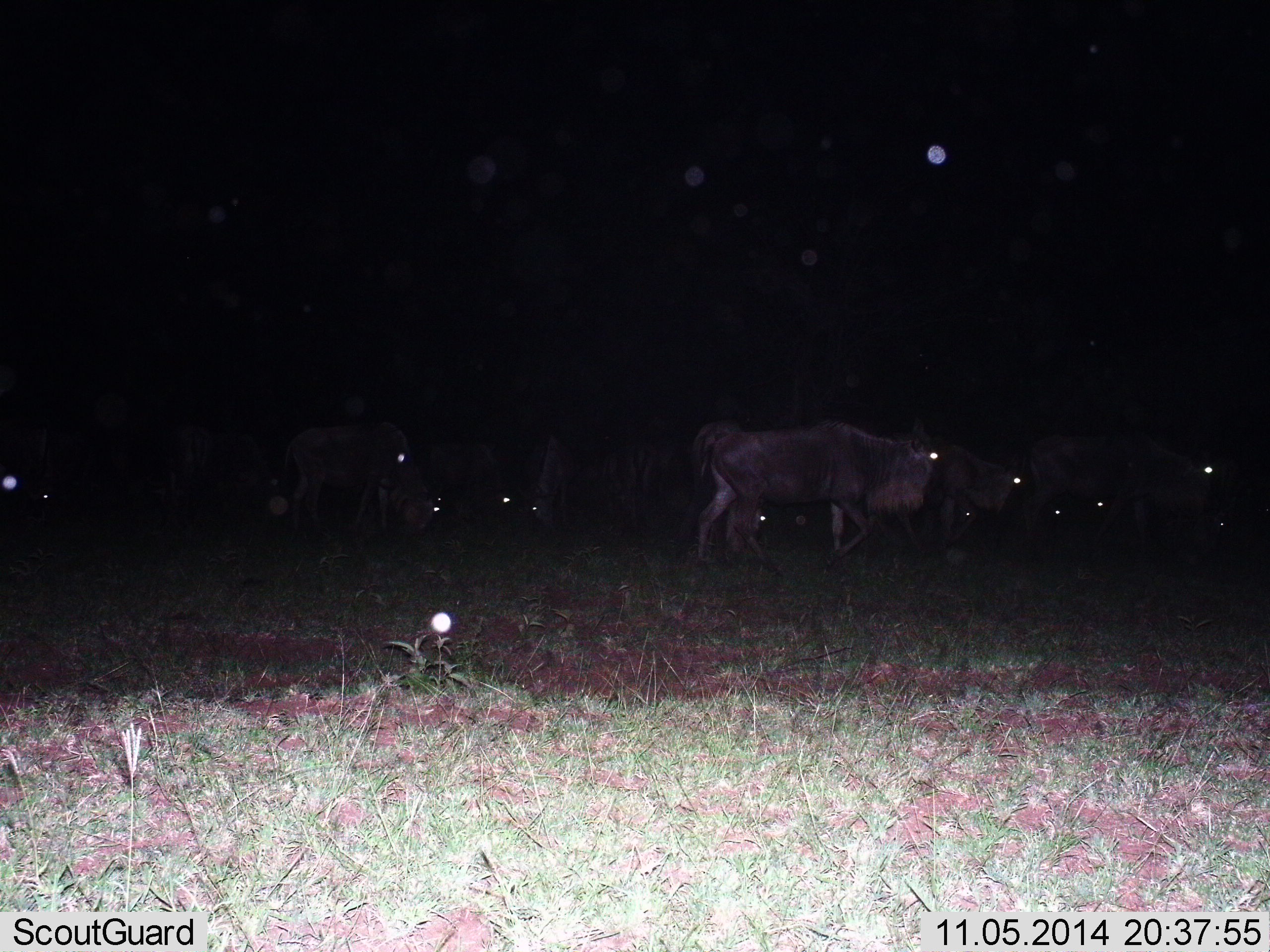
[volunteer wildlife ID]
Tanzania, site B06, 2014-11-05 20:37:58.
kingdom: Animalia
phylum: Chordata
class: Mammalia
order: Artiodactyla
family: Bovidae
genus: Connochaetes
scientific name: Connochaetes taurinus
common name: blue wildebeest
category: wildebeest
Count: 11-50.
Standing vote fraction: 22%.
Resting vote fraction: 0%.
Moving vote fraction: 78%.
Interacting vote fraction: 0%.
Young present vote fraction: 11%.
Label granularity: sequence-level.